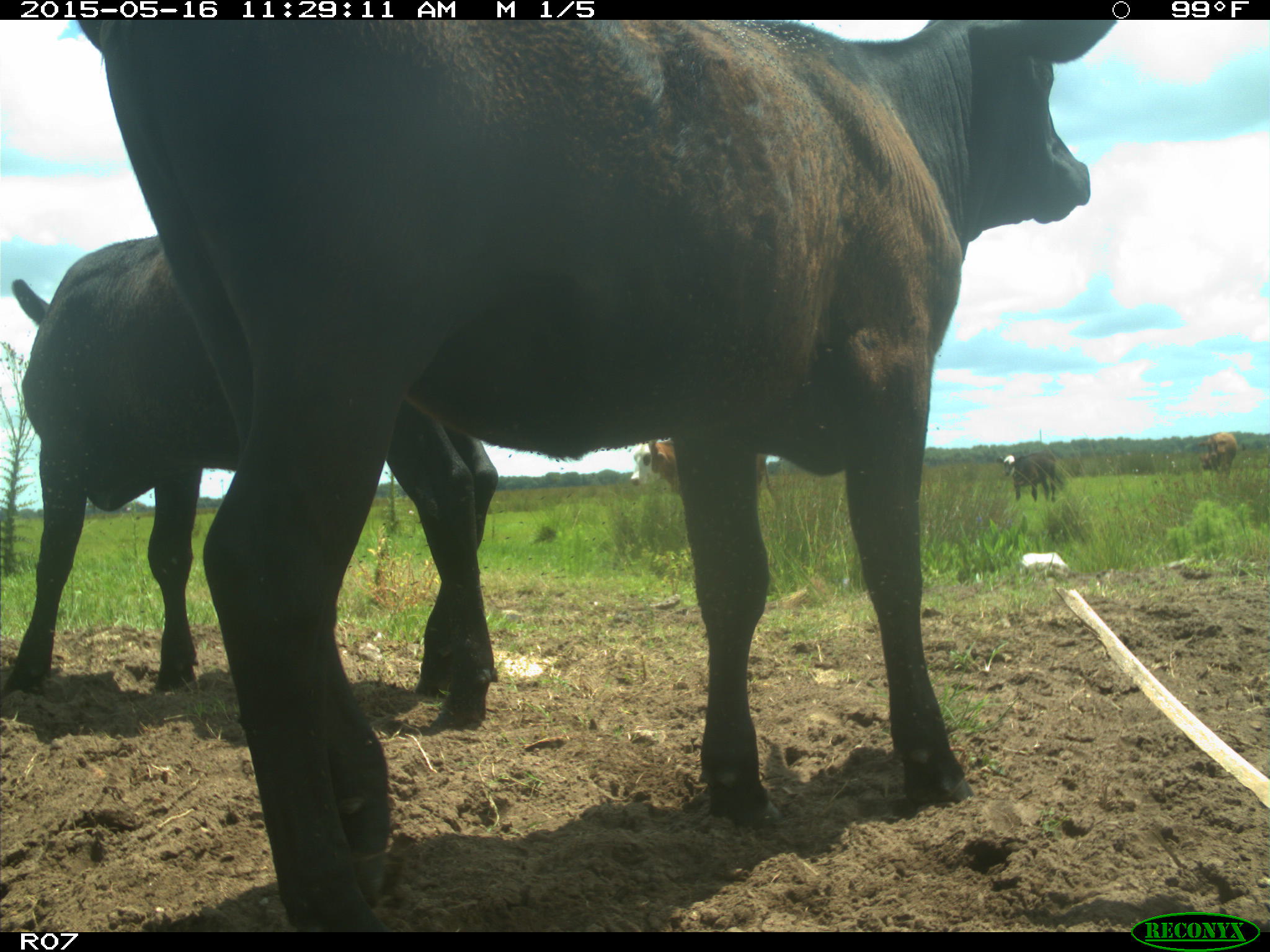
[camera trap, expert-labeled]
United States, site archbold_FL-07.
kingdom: Animalia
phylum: Chordata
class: Mammalia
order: Artiodactyla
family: Bovidae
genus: Bos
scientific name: Bos taurus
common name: domestic cow